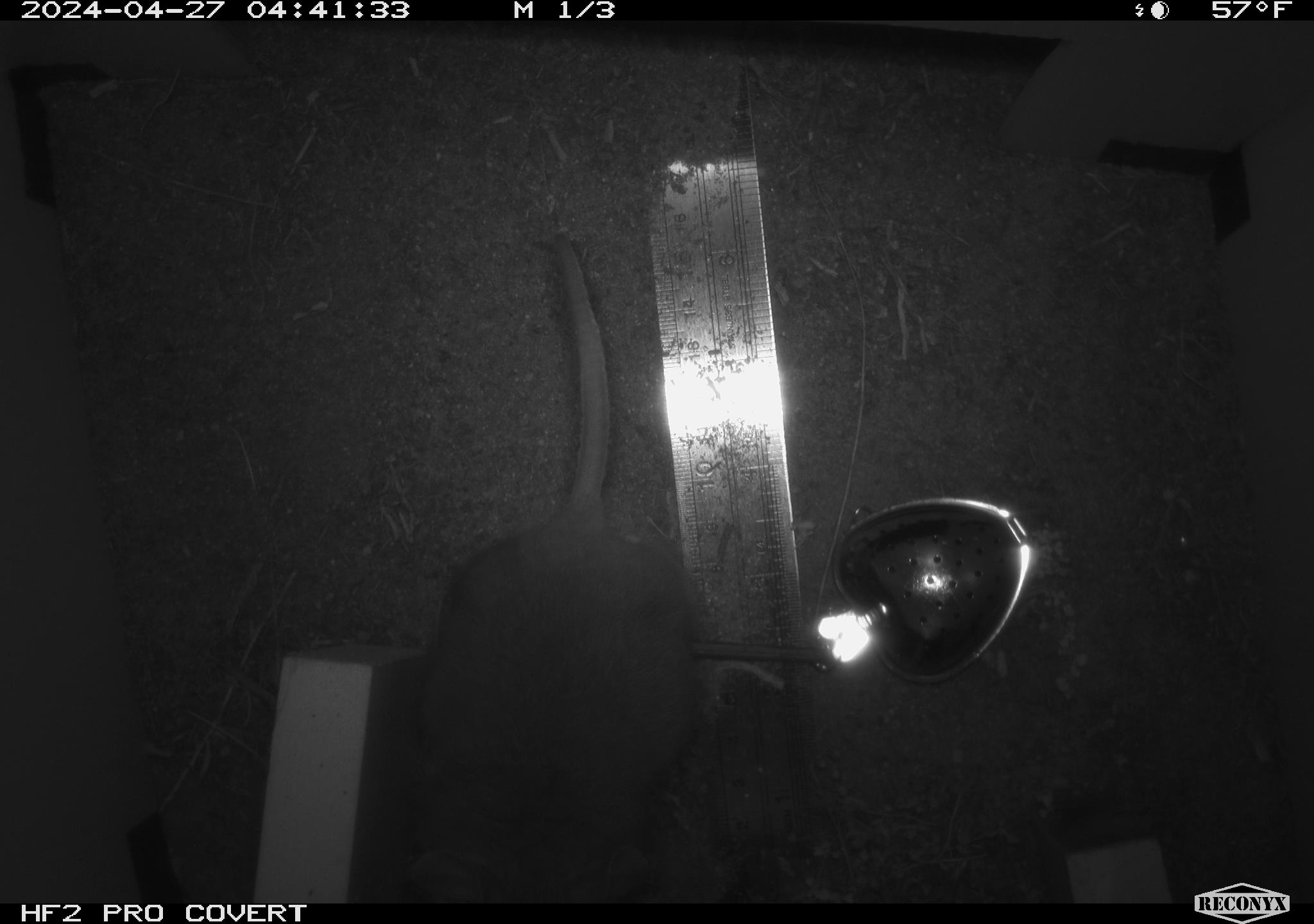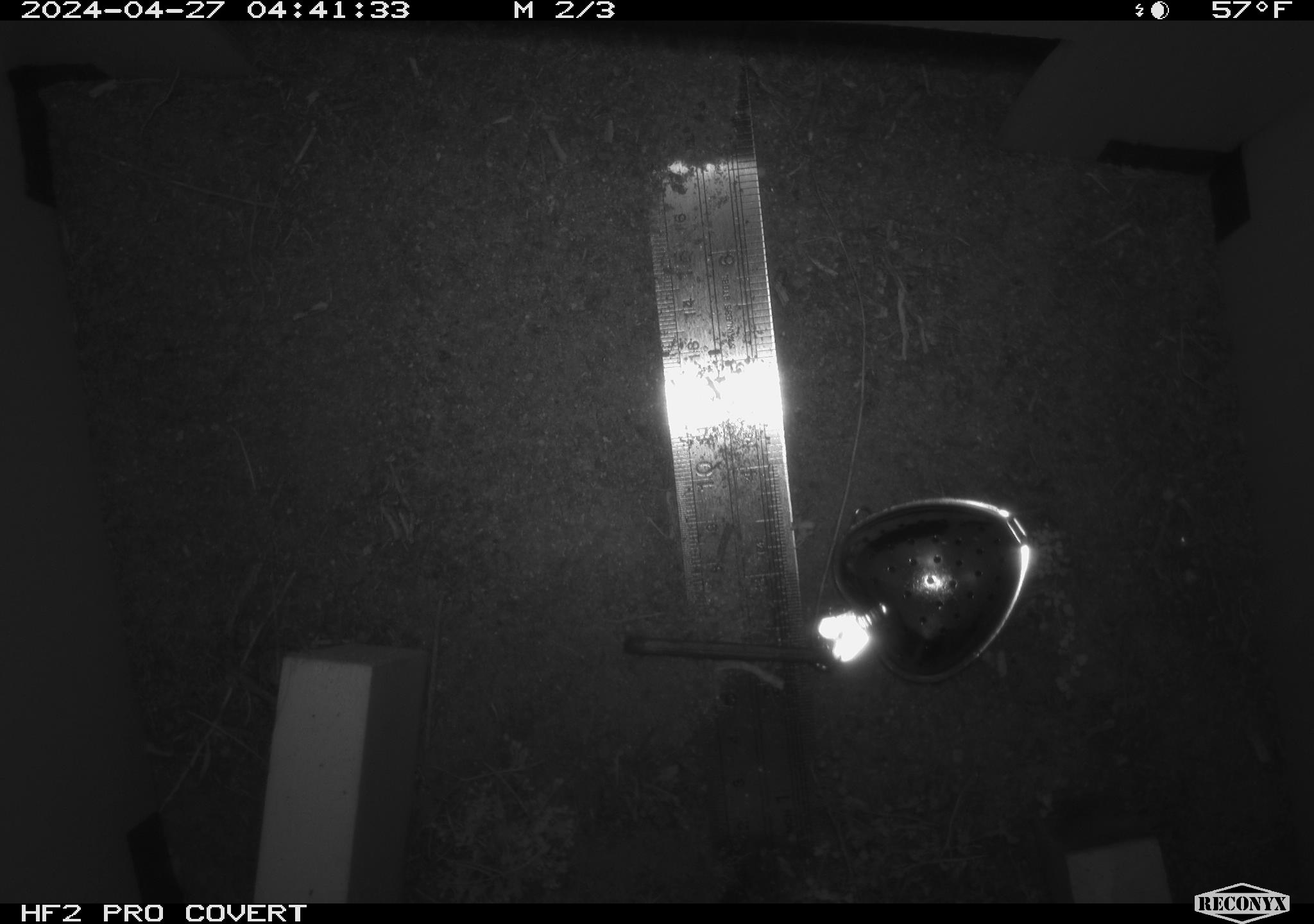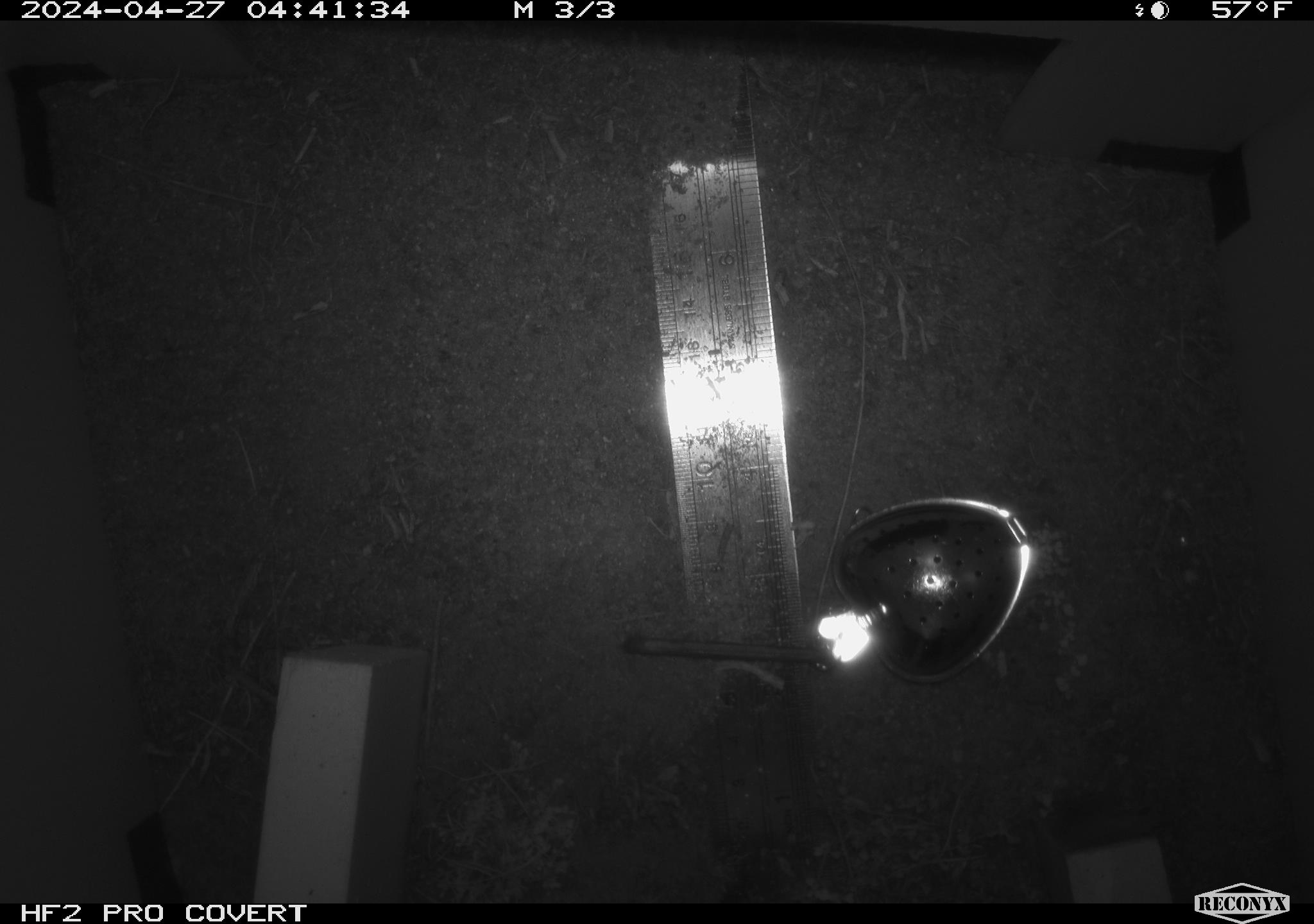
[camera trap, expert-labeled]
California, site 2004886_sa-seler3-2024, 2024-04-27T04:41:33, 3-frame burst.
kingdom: Animalia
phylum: Chordata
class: Mammalia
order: Rodentia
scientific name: Rodentia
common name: woodrat or rat or mouse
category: woodrat or rat or mouse species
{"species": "woodrat or rat or mouse species (woodrat or rat or mouse) (Rodentia)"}